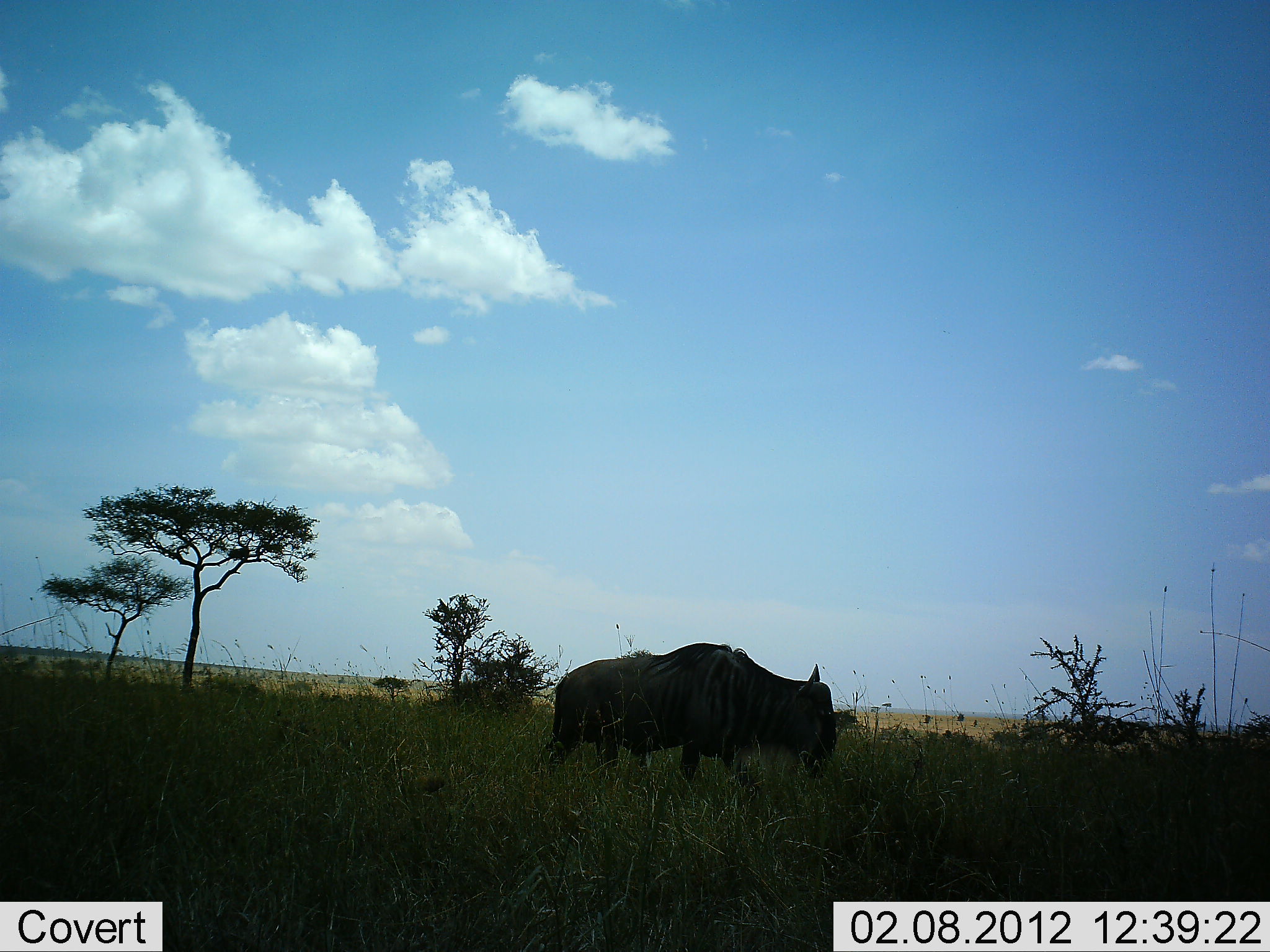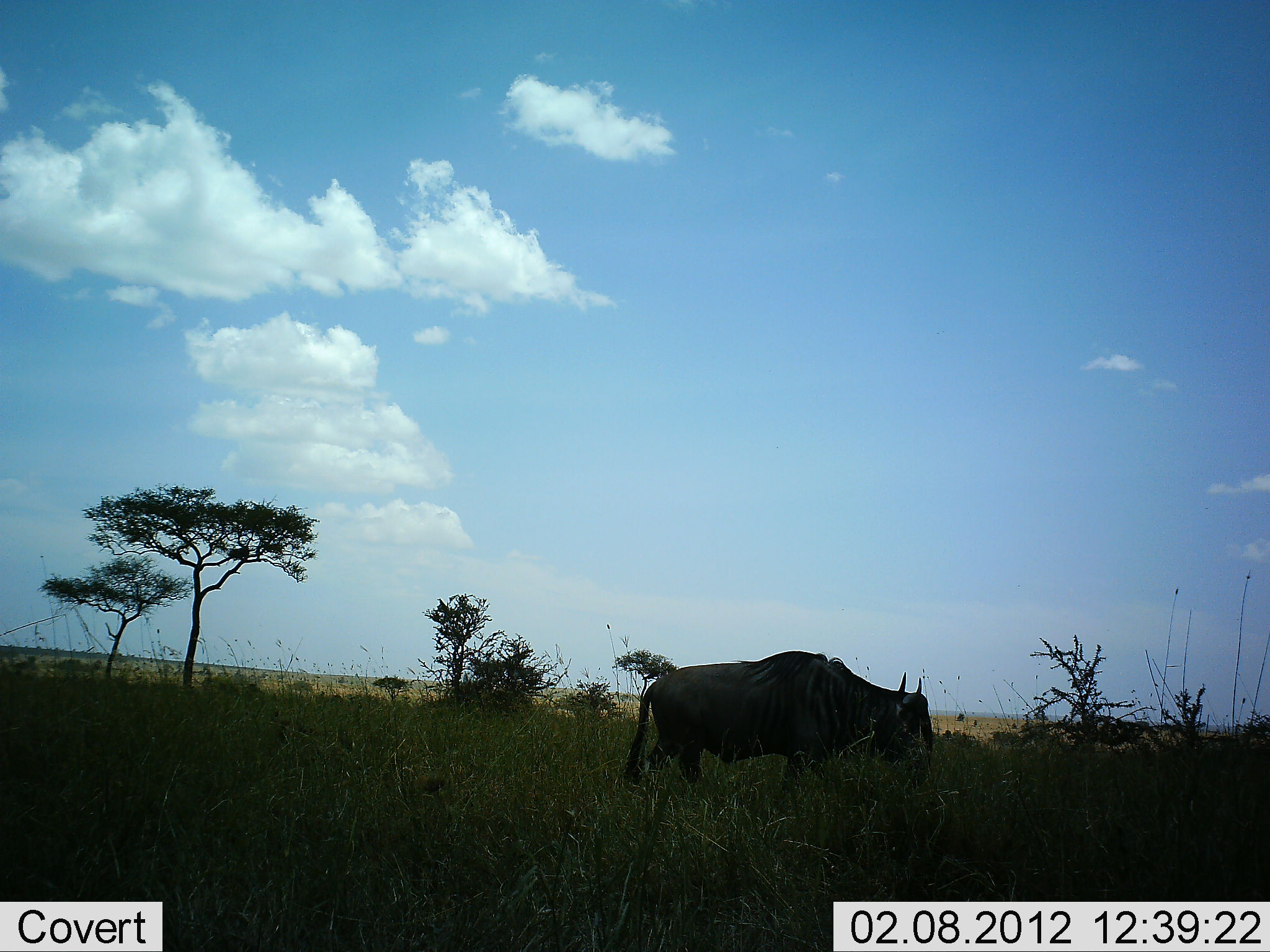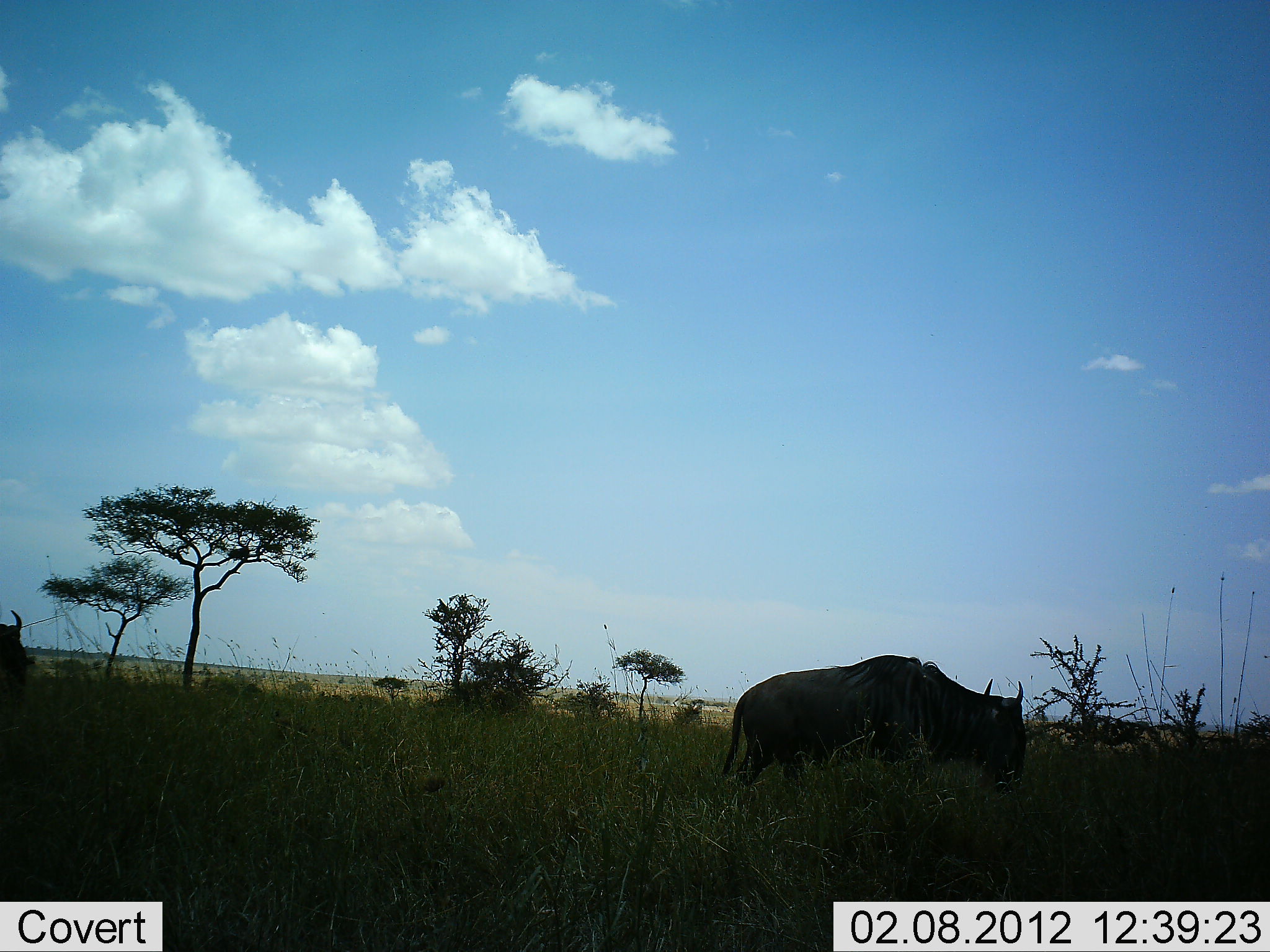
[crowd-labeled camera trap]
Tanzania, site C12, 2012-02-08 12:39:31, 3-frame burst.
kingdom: Animalia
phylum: Chordata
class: Mammalia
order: Artiodactyla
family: Bovidae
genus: Connochaetes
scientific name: Connochaetes taurinus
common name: blue wildebeest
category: wildebeest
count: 2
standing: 6%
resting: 0%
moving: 88%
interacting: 0%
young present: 0%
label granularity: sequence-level